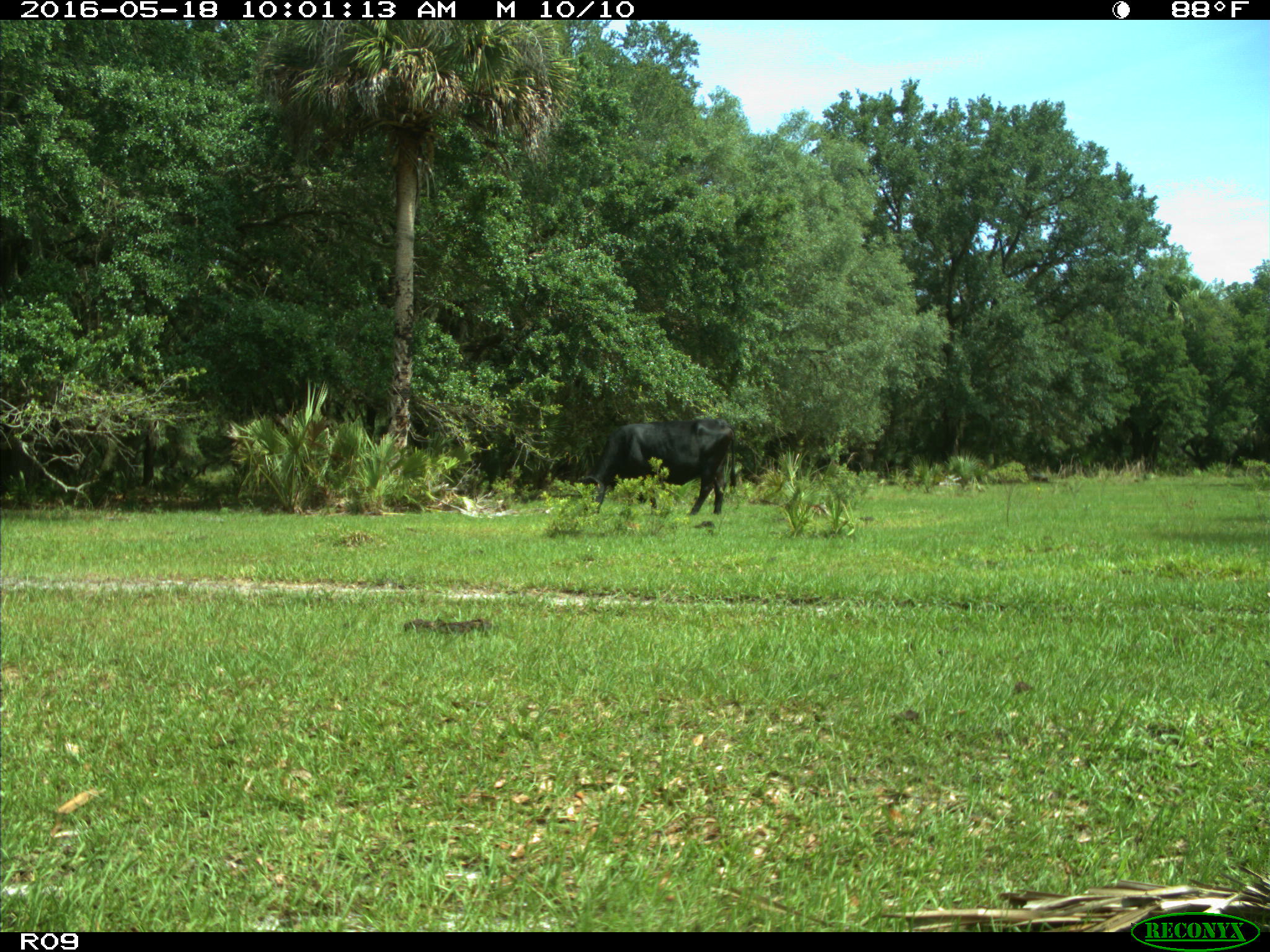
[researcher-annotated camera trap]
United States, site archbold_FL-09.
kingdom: Animalia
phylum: Chordata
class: Mammalia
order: Artiodactyla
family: Bovidae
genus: Bos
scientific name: Bos taurus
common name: domestic cow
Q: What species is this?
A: Bos taurus (domestic cow).